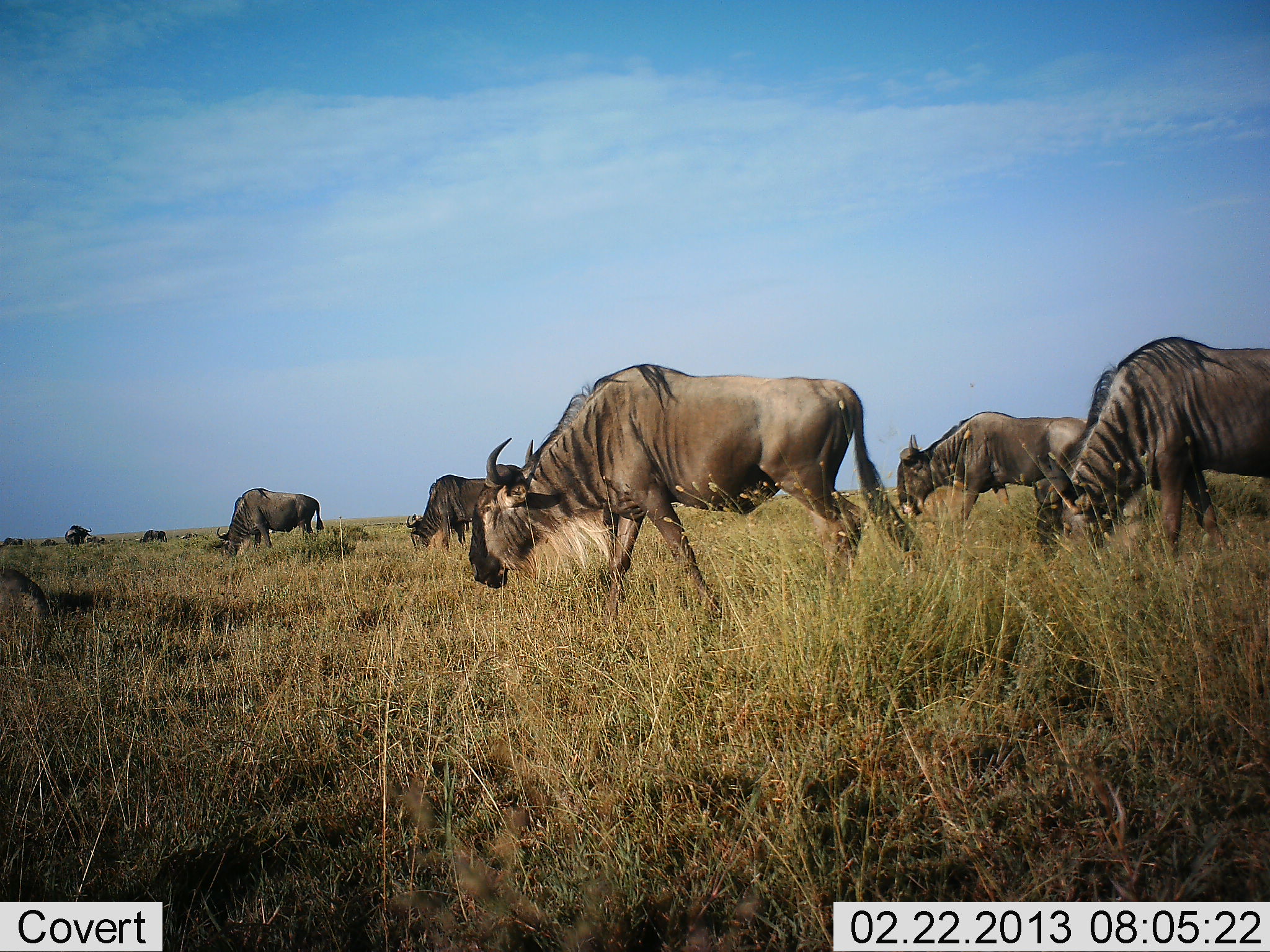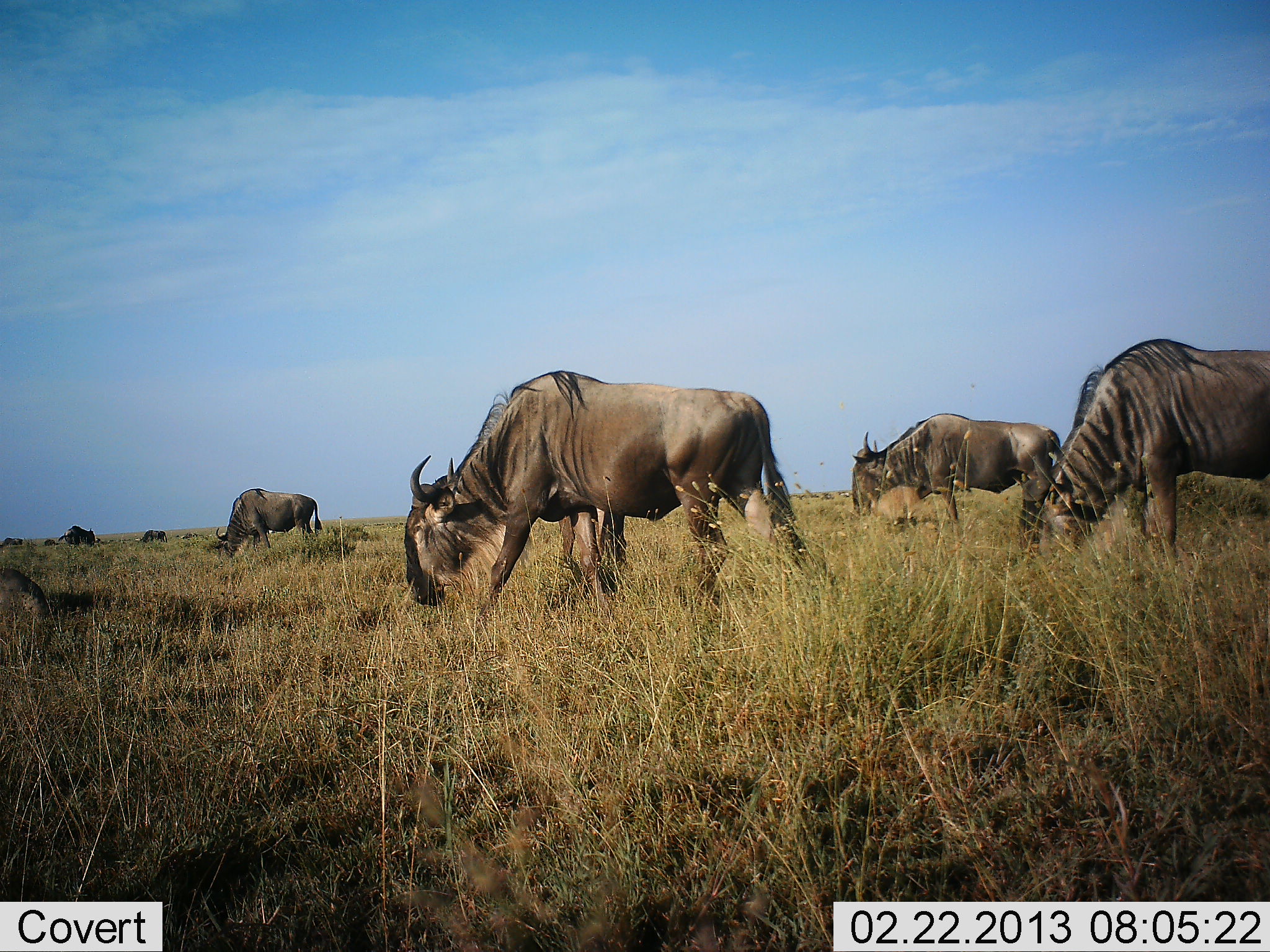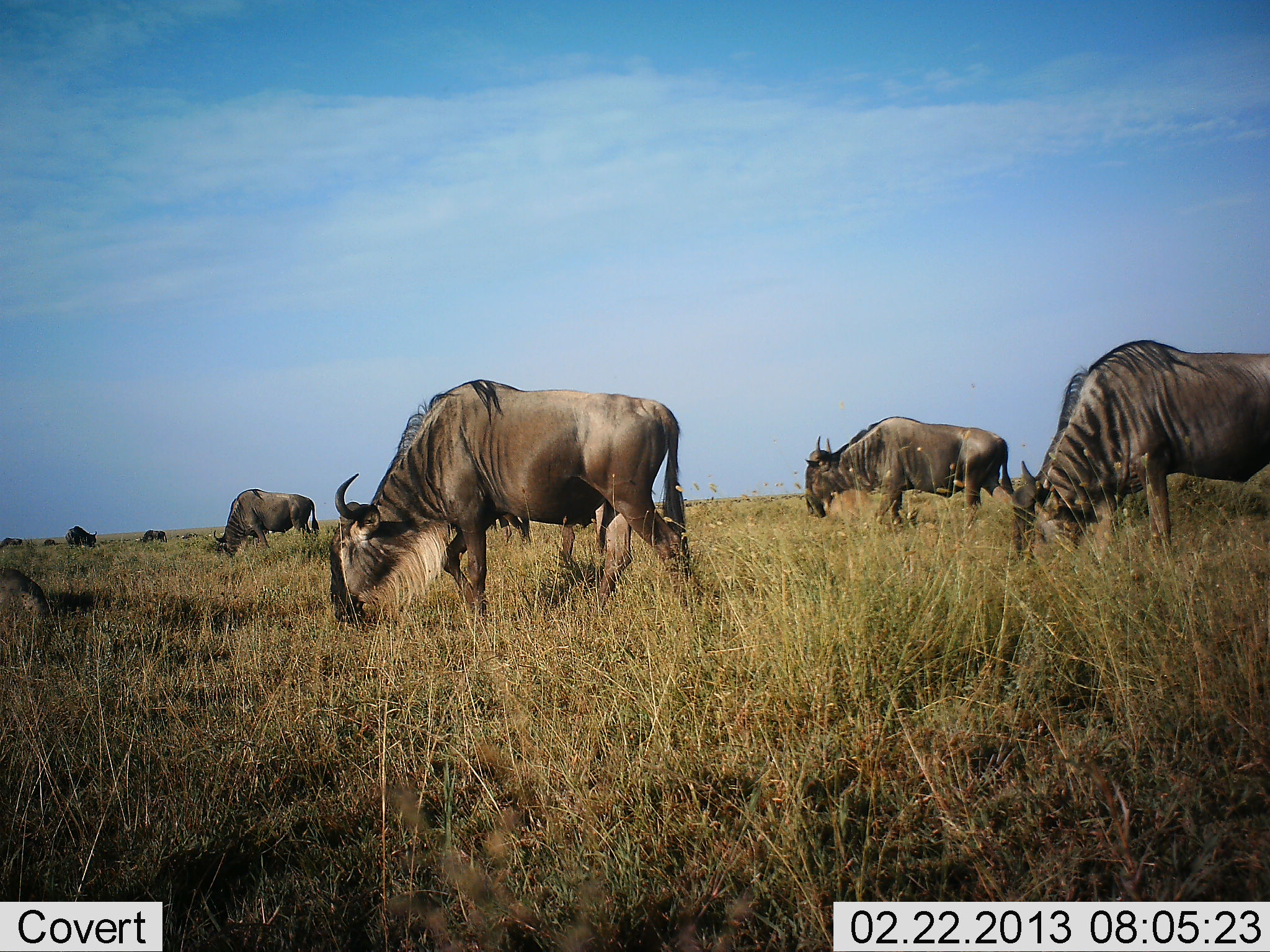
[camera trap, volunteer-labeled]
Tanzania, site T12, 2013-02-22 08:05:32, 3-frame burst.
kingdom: Animalia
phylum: Chordata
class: Mammalia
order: Artiodactyla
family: Bovidae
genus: Connochaetes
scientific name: Connochaetes taurinus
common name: blue wildebeest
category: wildebeest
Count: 7.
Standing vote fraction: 25%.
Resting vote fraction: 6%.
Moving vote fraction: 53%.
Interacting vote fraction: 0%.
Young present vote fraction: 0%.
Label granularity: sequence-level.